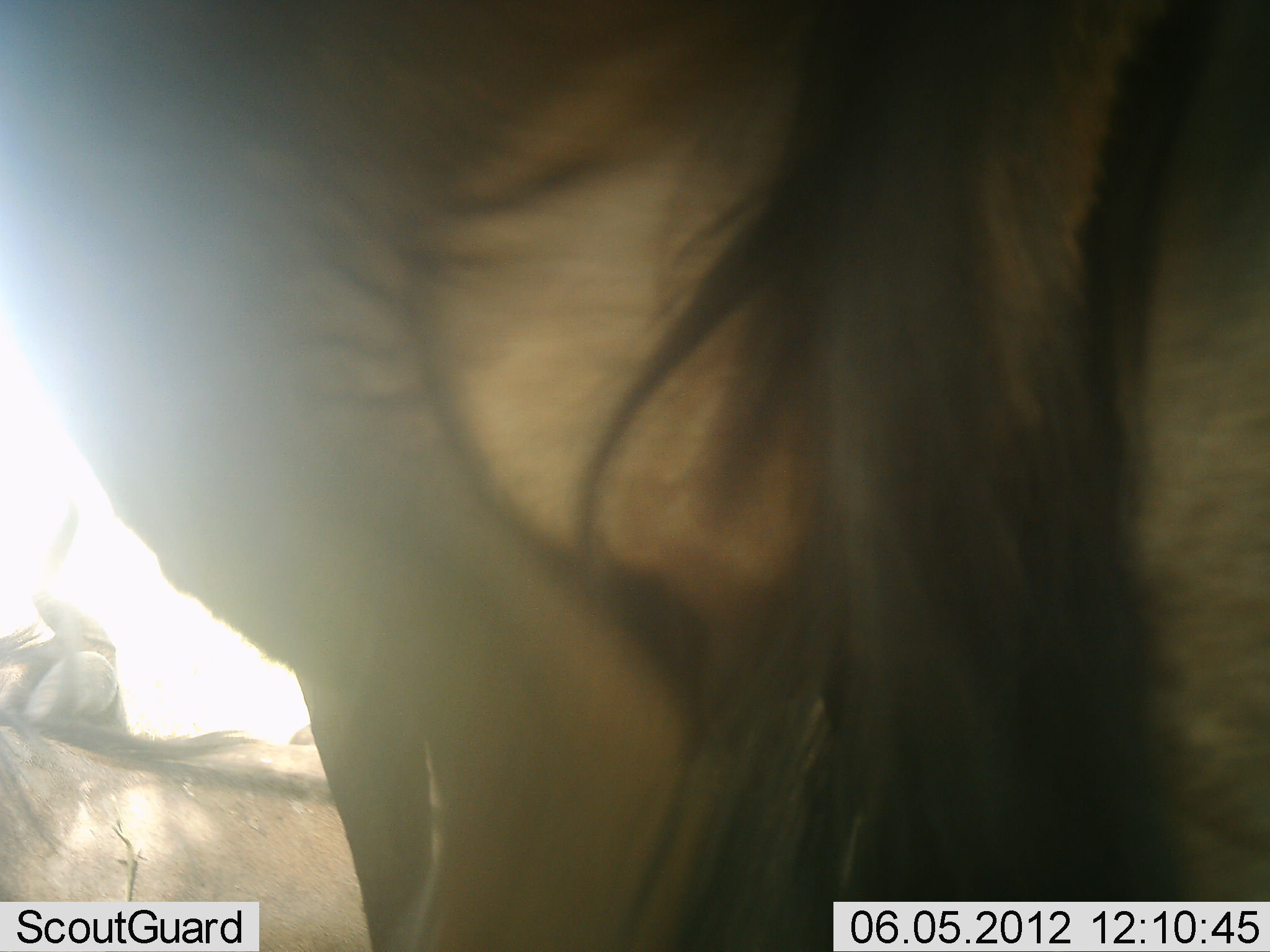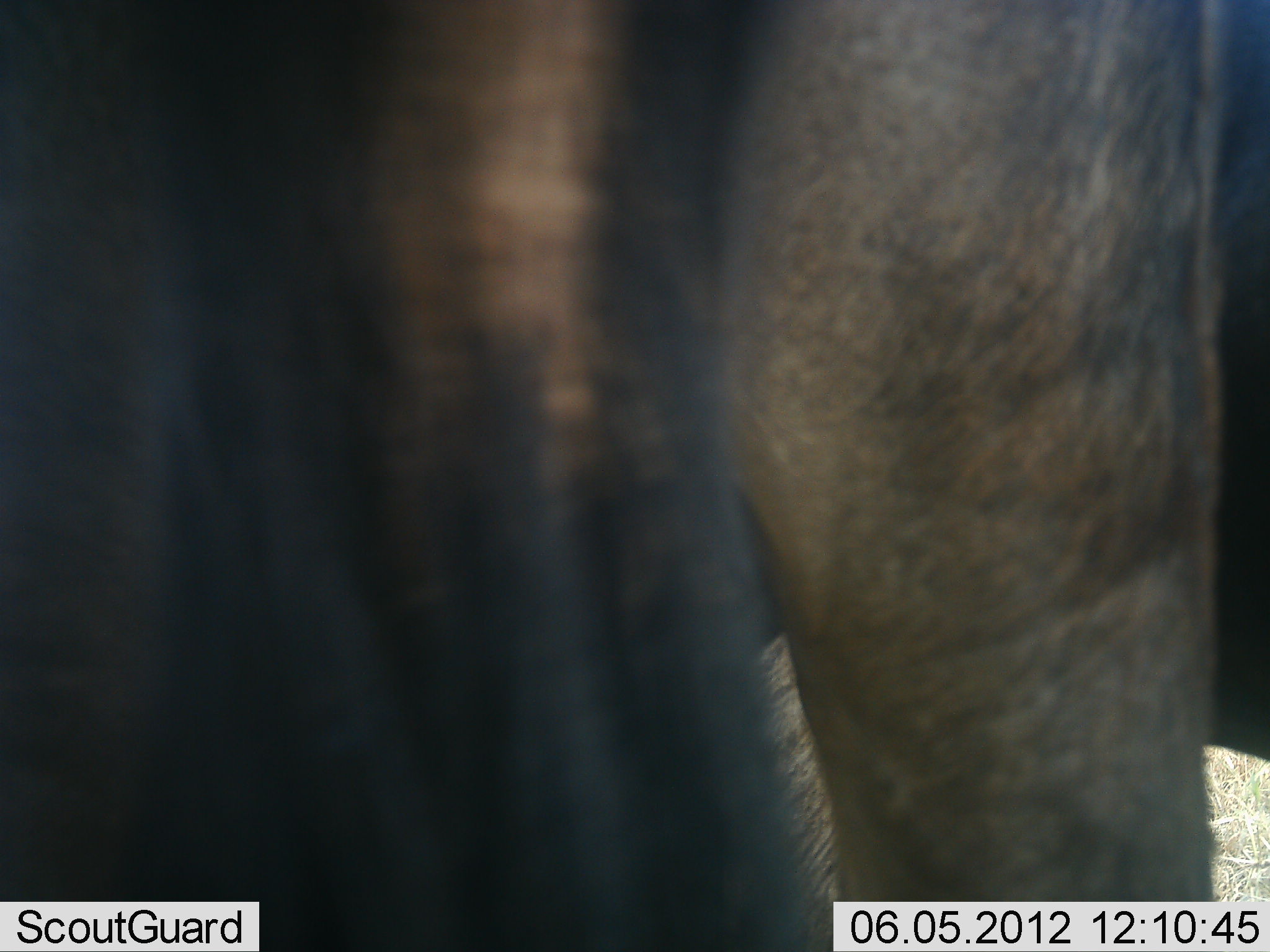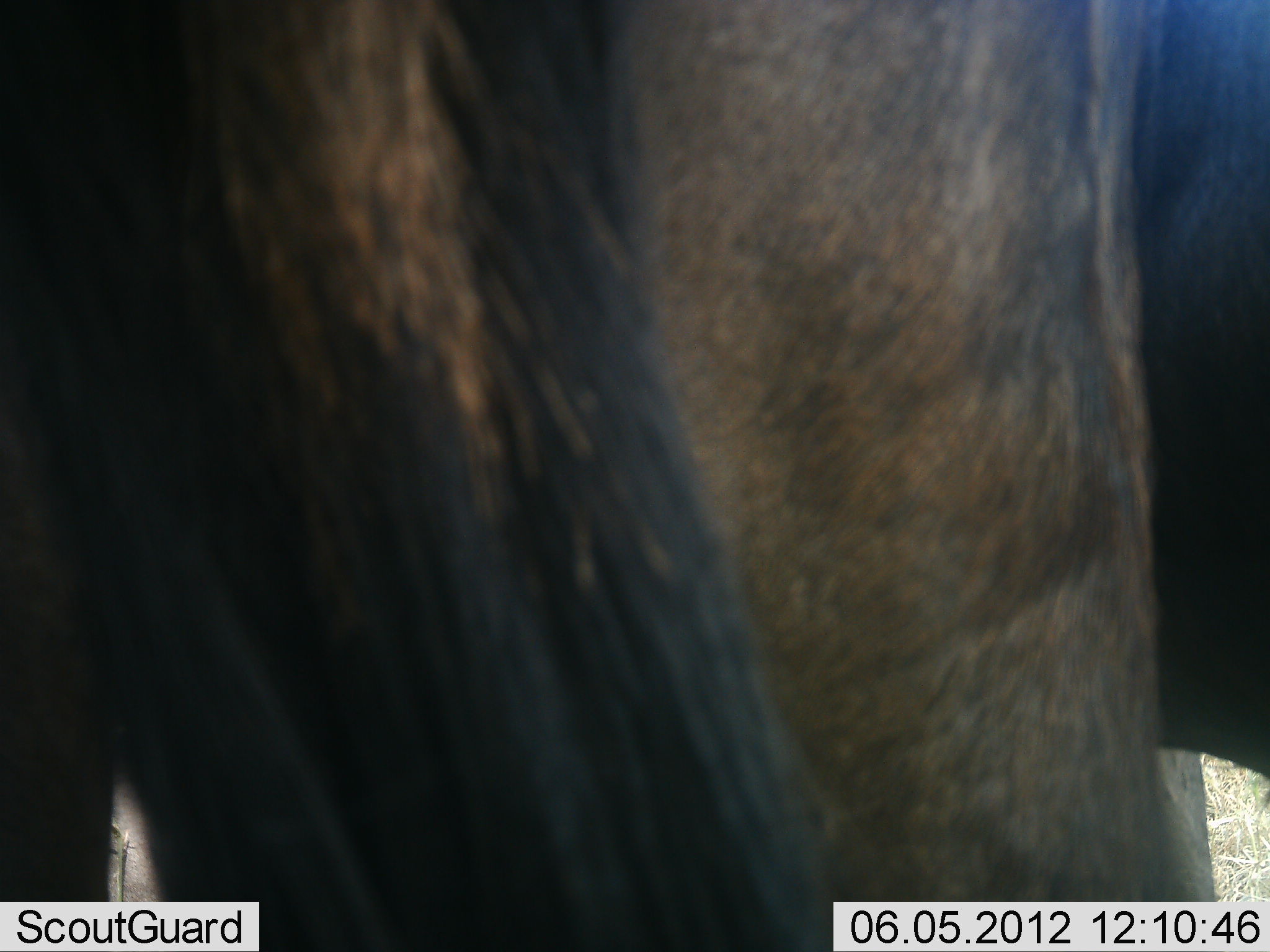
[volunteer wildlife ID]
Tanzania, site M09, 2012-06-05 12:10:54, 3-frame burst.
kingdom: Animalia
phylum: Chordata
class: Mammalia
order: Artiodactyla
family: Bovidae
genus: Connochaetes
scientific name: Connochaetes taurinus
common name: blue wildebeest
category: wildebeest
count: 2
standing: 90%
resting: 30%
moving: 30%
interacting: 0%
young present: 0%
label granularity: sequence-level